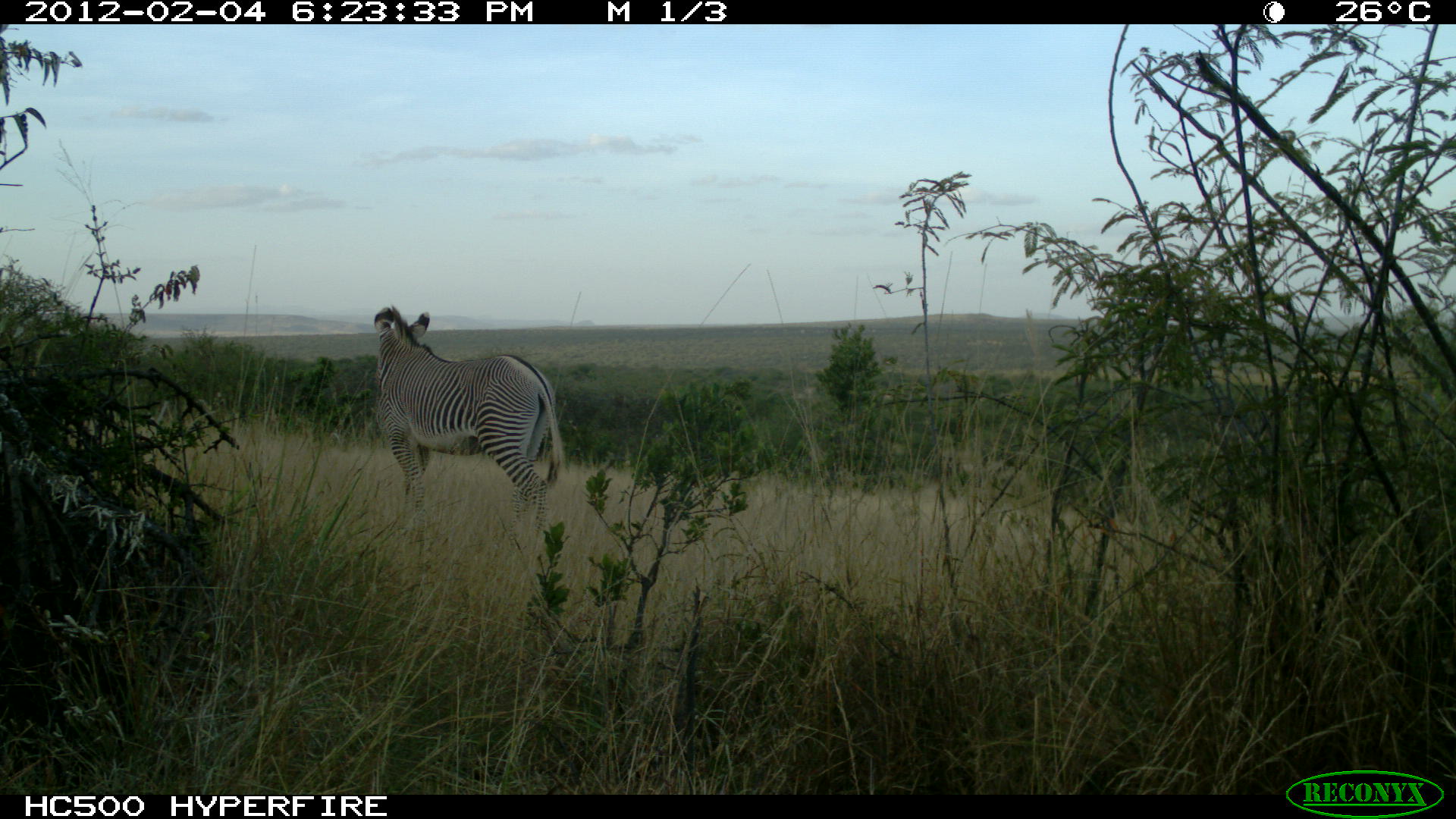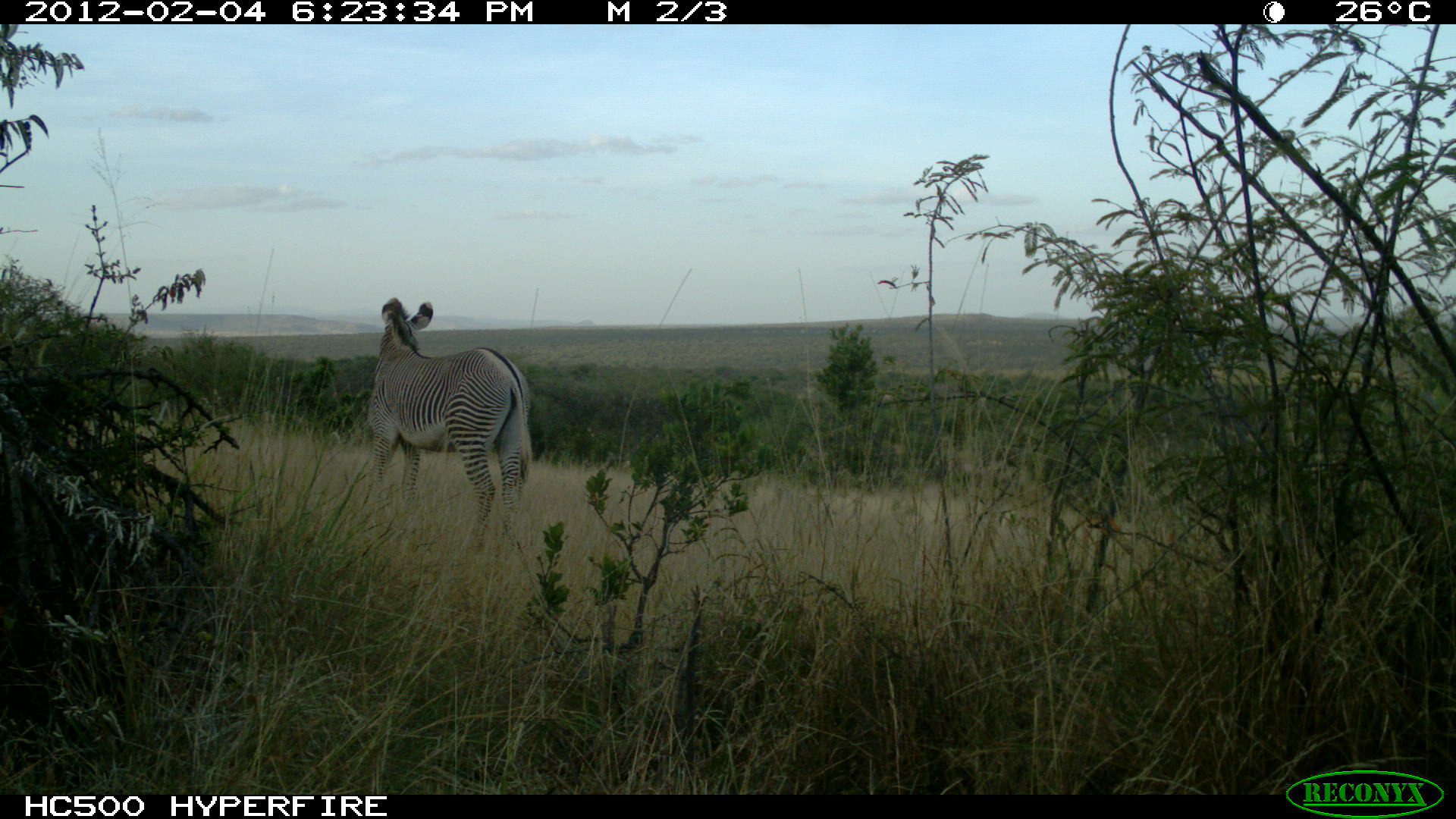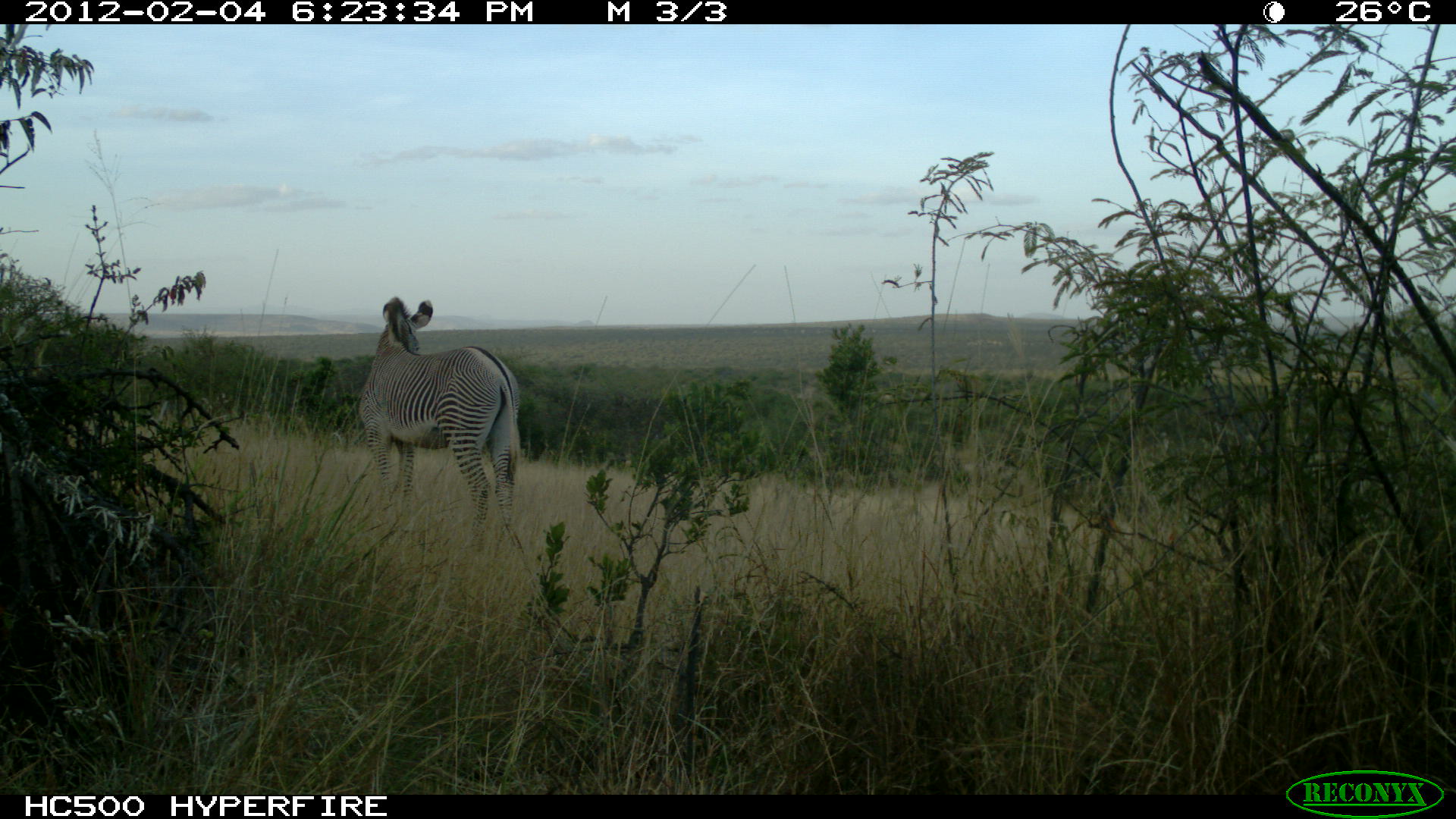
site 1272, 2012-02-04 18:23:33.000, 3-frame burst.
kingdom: Animalia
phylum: Chordata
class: Mammalia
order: Perissodactyla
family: Equidae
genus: Equus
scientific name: Equus grevyi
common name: grévy's zebra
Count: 1.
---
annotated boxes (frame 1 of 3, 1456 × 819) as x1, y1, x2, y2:
equus grevyi: 366, 295, 568, 537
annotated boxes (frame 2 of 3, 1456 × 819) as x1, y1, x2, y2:
equus grevyi: 359, 288, 537, 555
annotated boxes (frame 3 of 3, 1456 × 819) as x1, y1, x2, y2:
equus grevyi: 359, 293, 522, 549